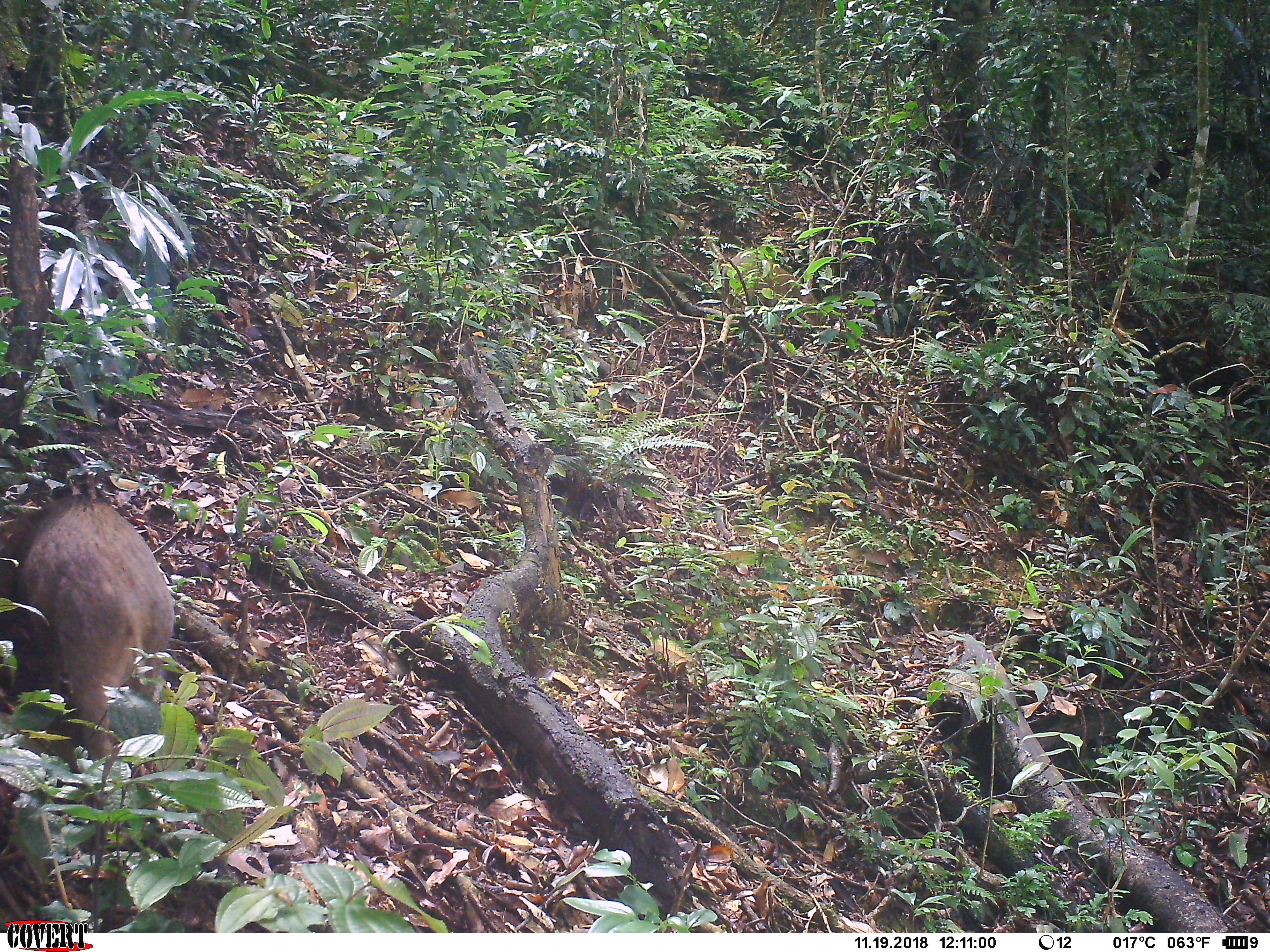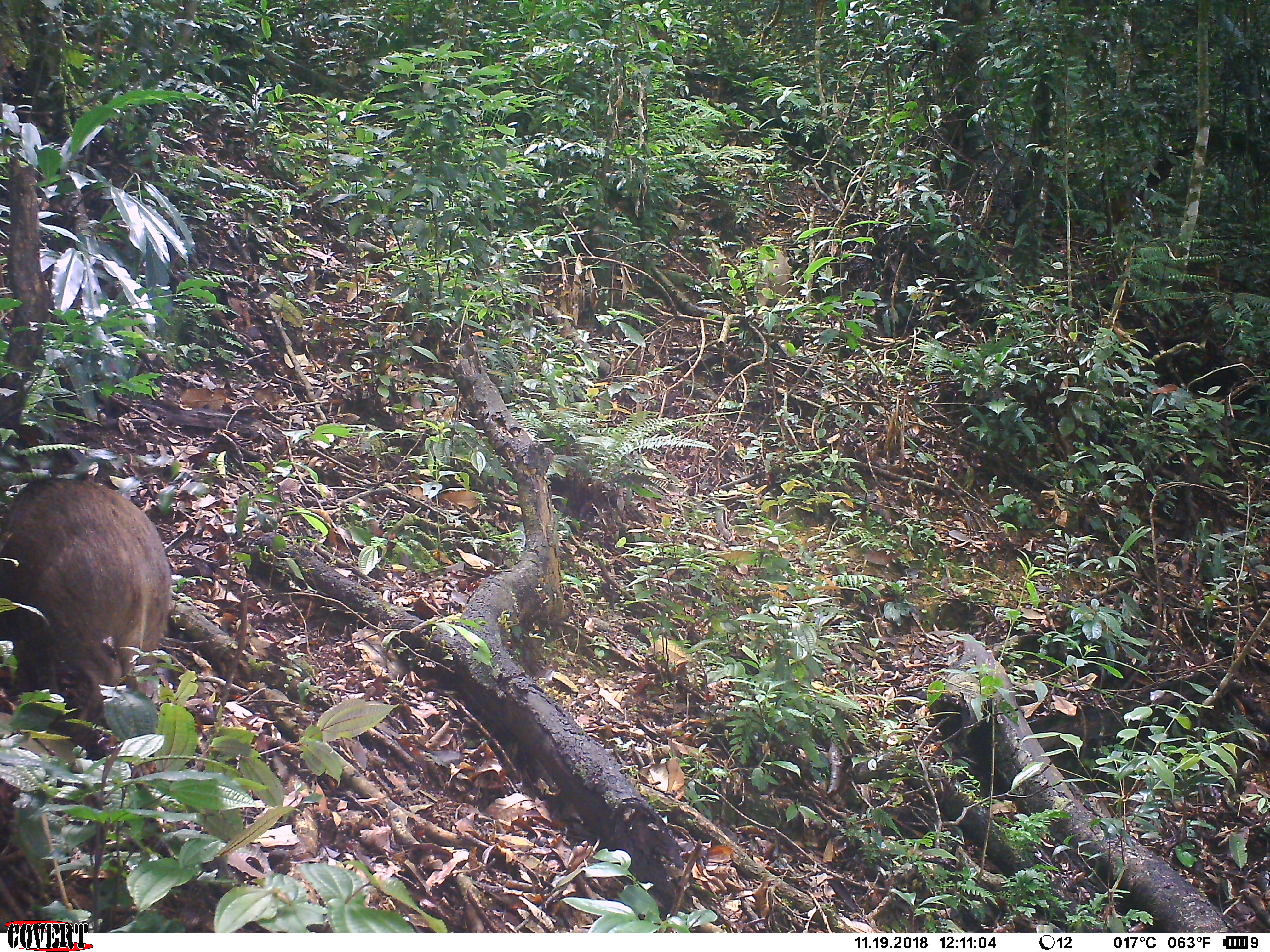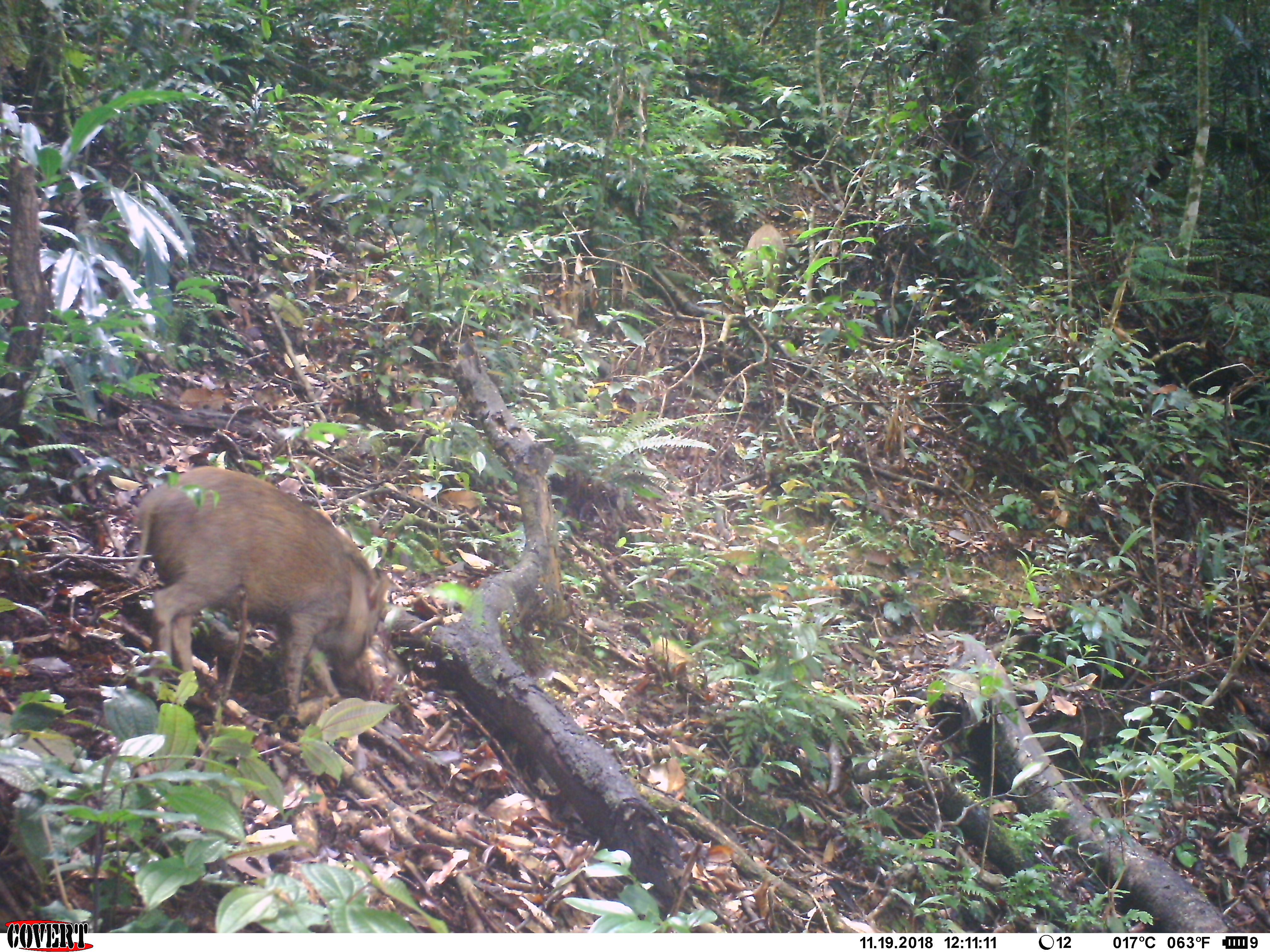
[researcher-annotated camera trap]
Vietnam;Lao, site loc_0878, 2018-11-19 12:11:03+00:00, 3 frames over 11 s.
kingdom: Animalia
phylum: Chordata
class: Mammalia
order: Artiodactyla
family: Suidae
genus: Sus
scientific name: Sus scrofa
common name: eurasian wild pig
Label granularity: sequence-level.